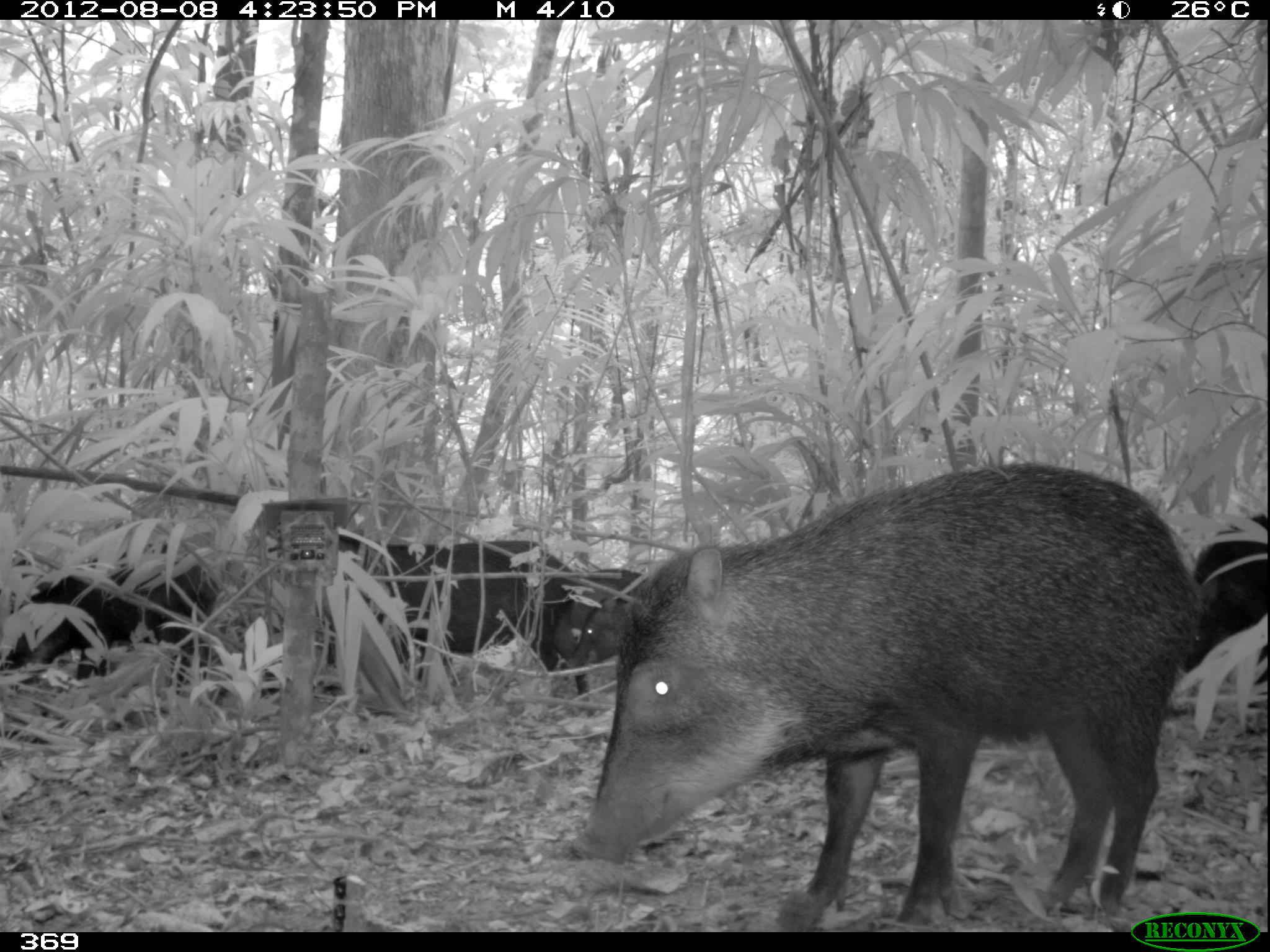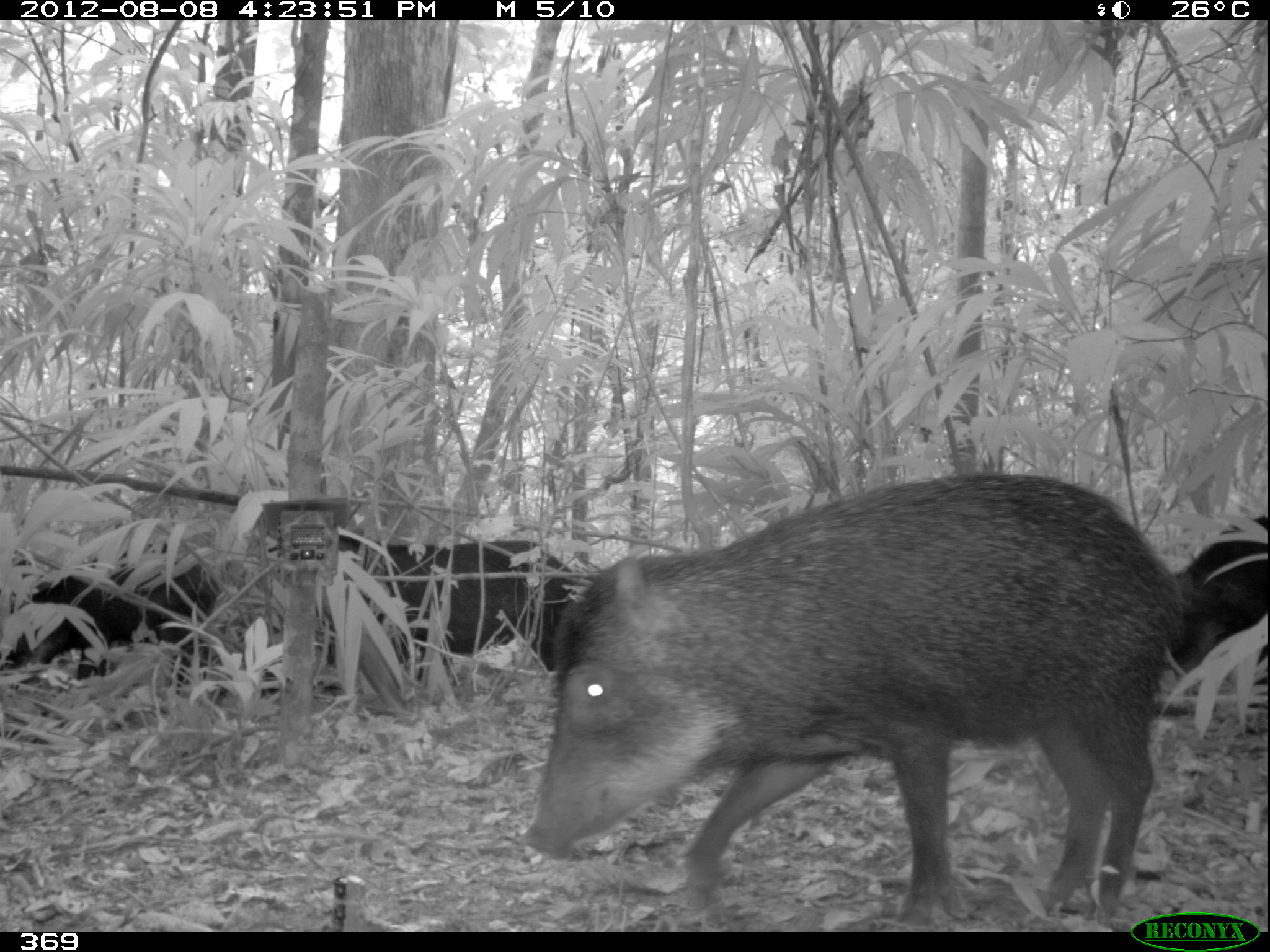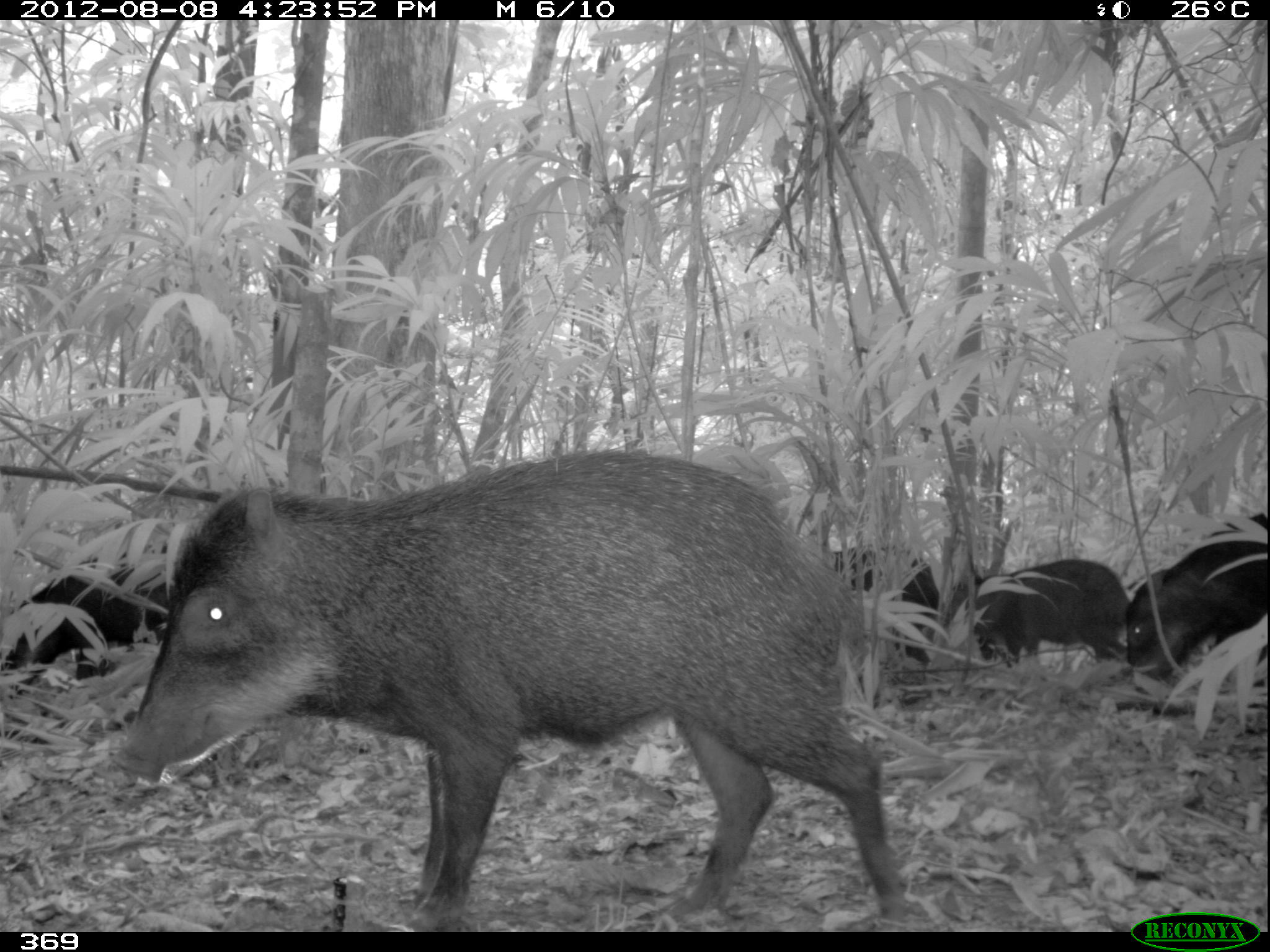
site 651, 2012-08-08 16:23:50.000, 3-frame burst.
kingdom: Animalia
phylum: Chordata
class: Mammalia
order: Artiodactyla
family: Tayassuidae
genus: Tayassu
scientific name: Tayassu pecari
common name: white-lipped peccary